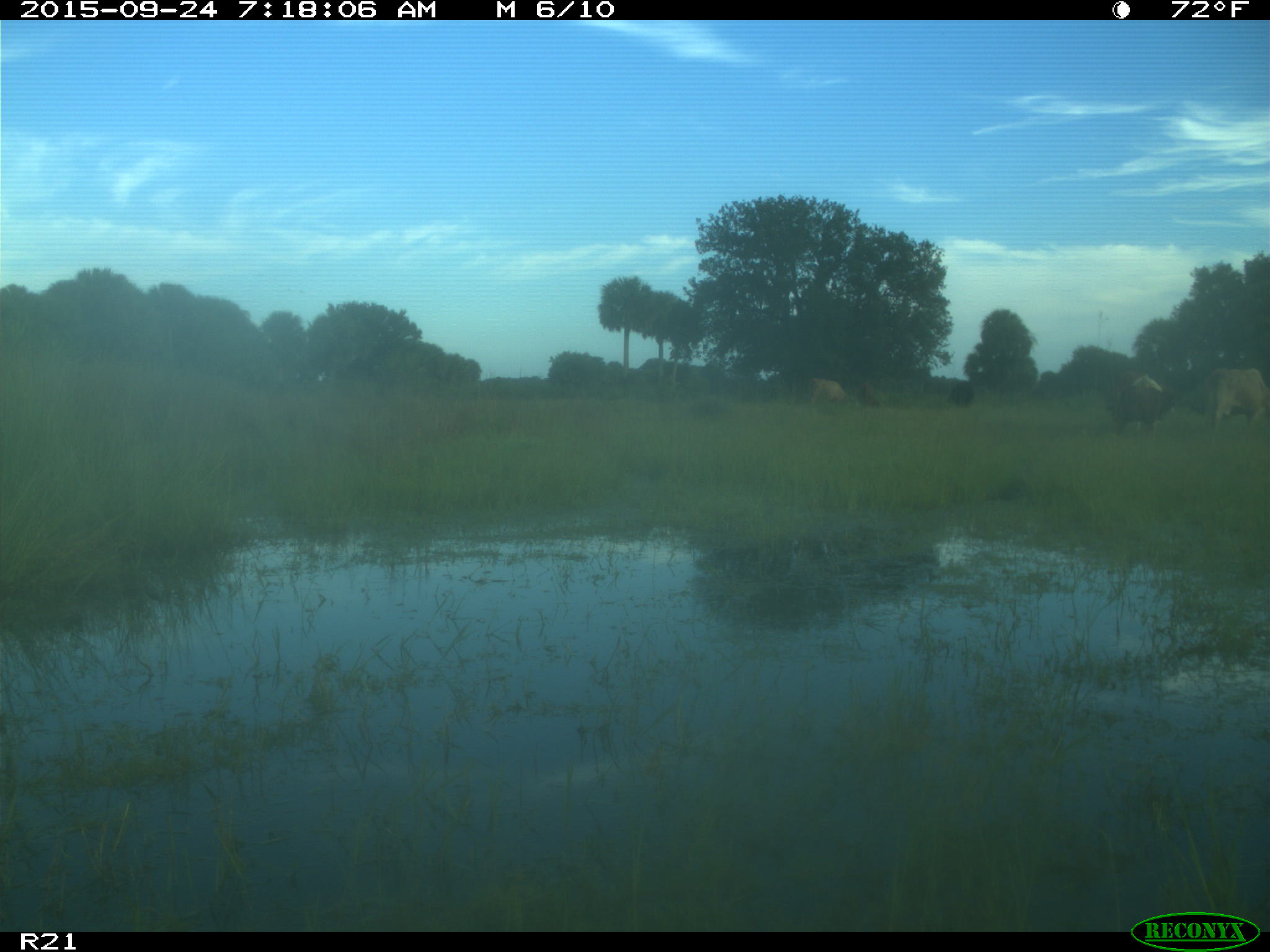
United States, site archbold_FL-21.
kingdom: Animalia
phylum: Chordata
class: Mammalia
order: Artiodactyla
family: Bovidae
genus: Bos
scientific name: Bos taurus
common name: domestic cow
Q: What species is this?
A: Bos taurus (domestic cow).